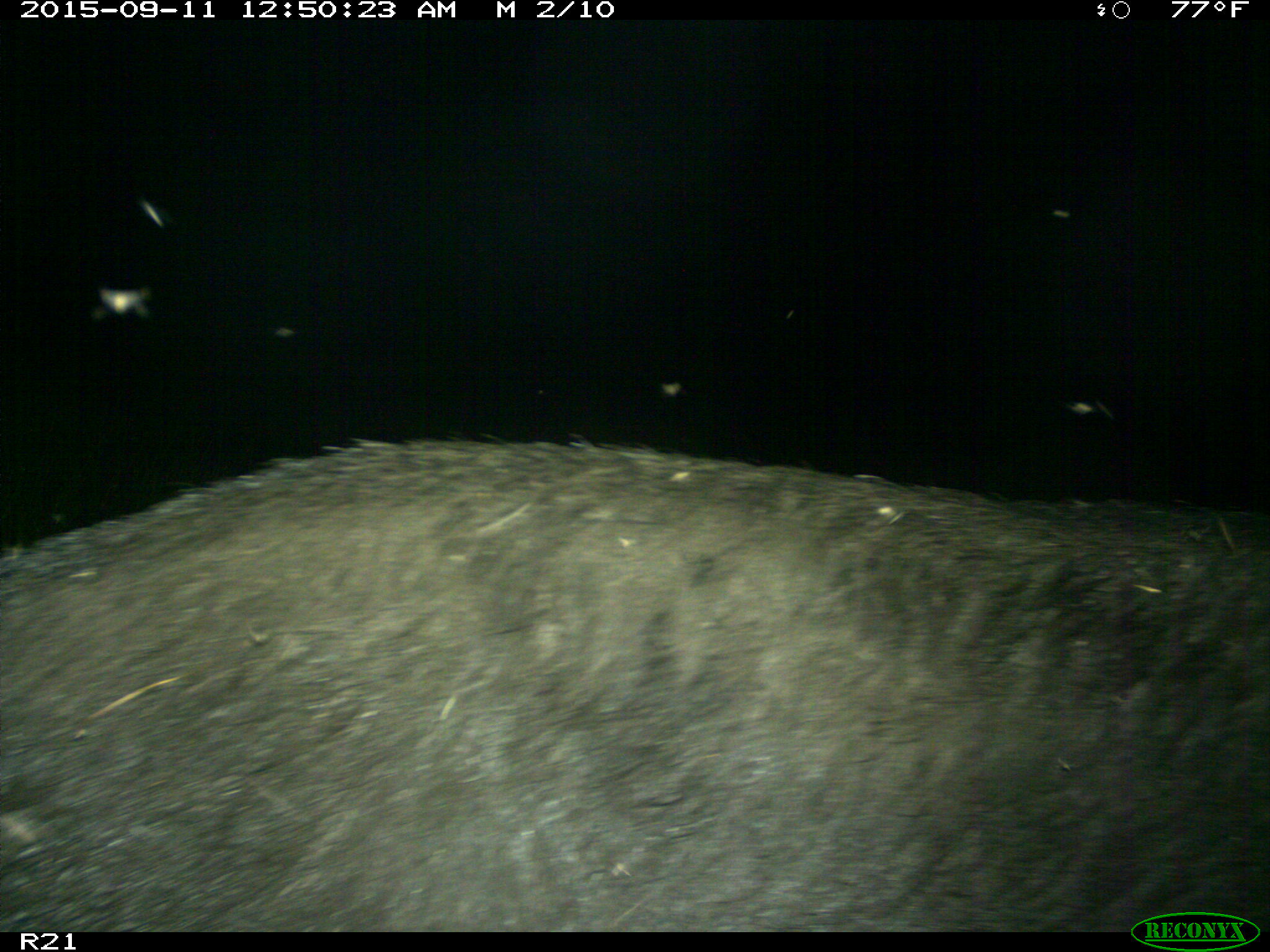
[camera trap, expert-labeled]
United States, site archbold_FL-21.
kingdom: Animalia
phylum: Chordata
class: Mammalia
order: Artiodactyla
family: Suidae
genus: Sus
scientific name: Sus scrofa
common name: wild boar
Sus scrofa (wild boar).